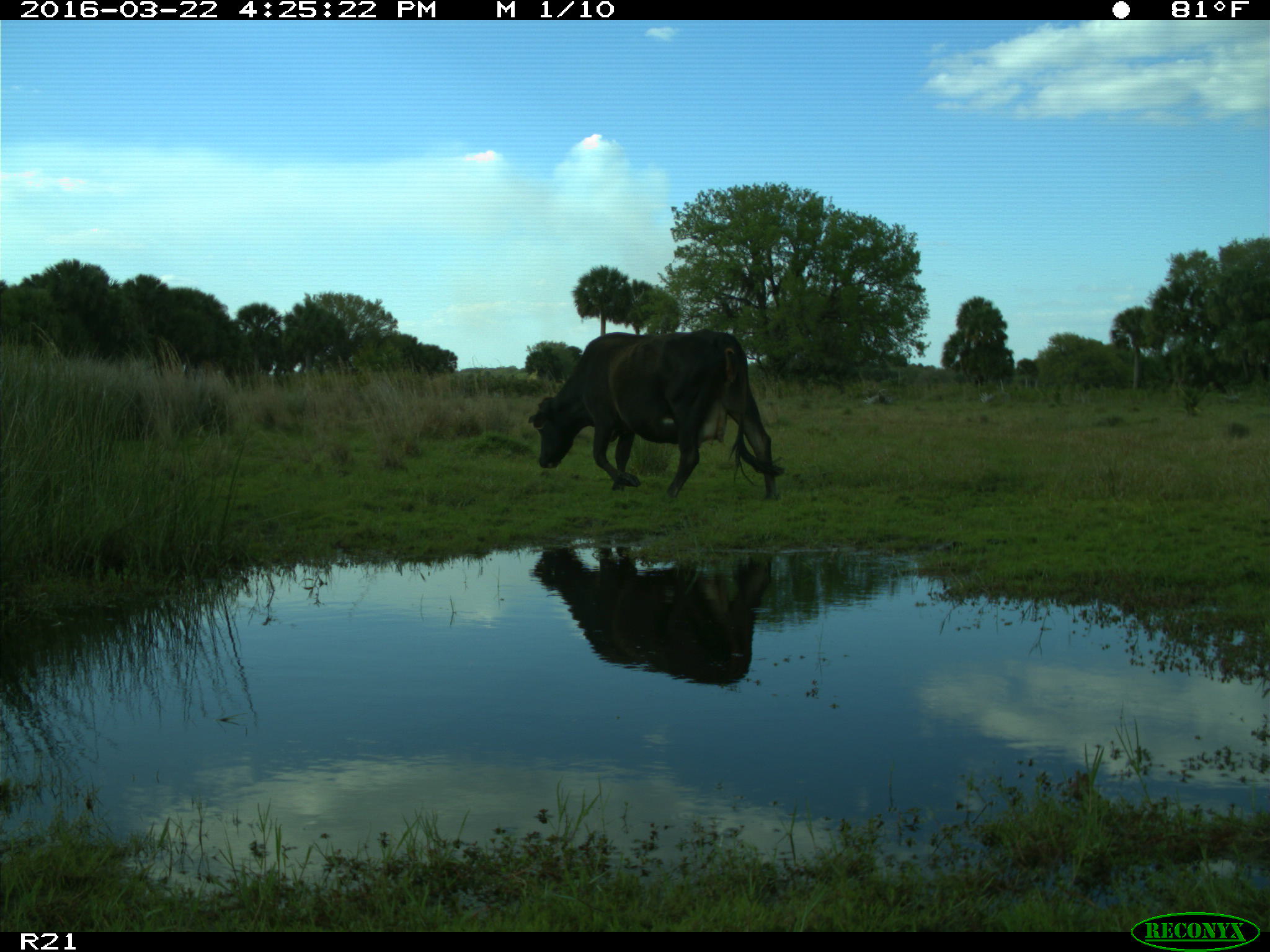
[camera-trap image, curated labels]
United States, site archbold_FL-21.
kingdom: Animalia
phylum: Chordata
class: Mammalia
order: Artiodactyla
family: Bovidae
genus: Bos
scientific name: Bos taurus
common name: domestic cow